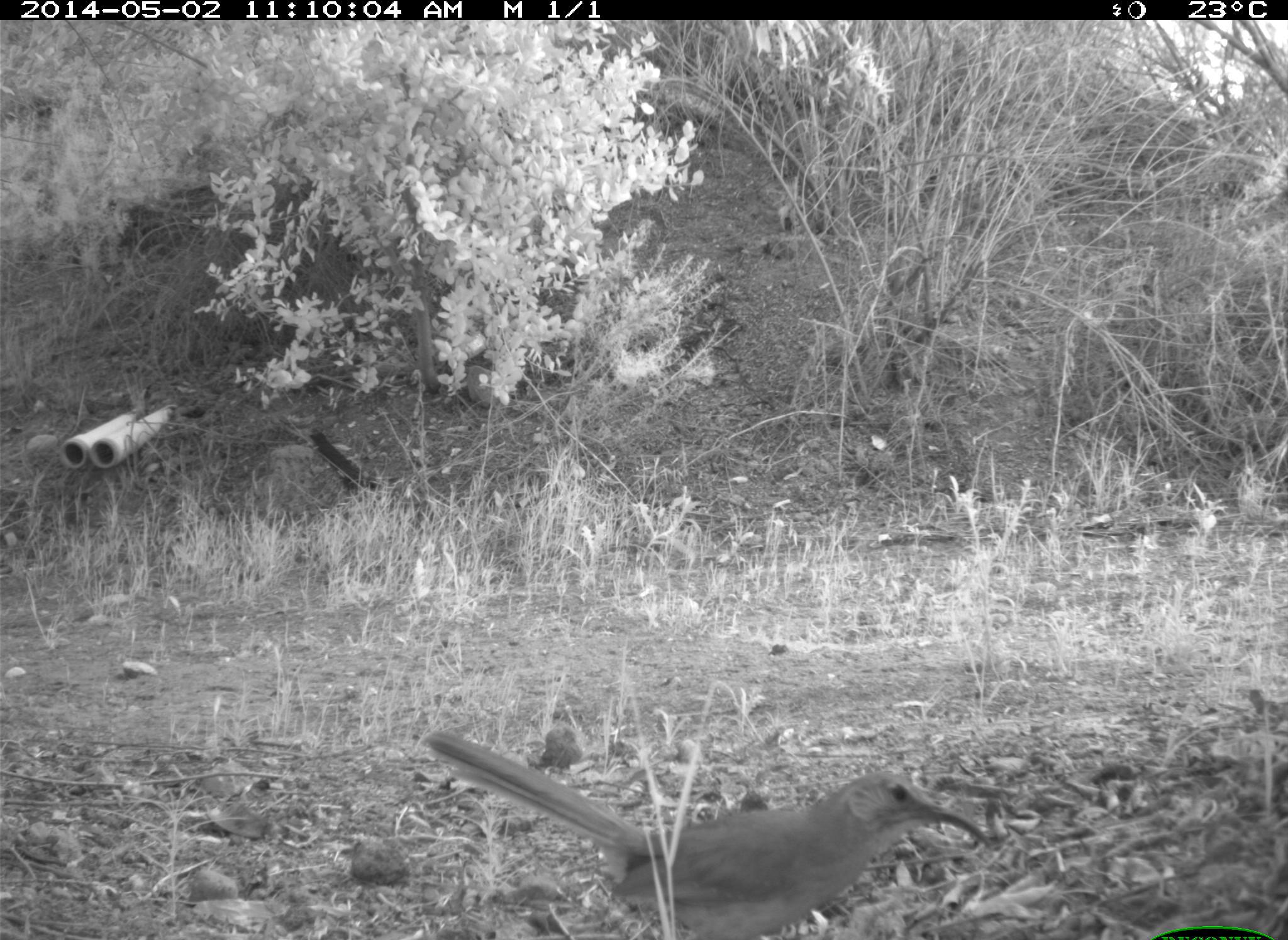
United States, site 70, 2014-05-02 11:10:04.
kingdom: Animalia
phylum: Chordata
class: Aves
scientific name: Aves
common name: bird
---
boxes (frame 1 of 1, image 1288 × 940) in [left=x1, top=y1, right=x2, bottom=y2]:
bird: [left=422, top=731, right=985, bottom=940]